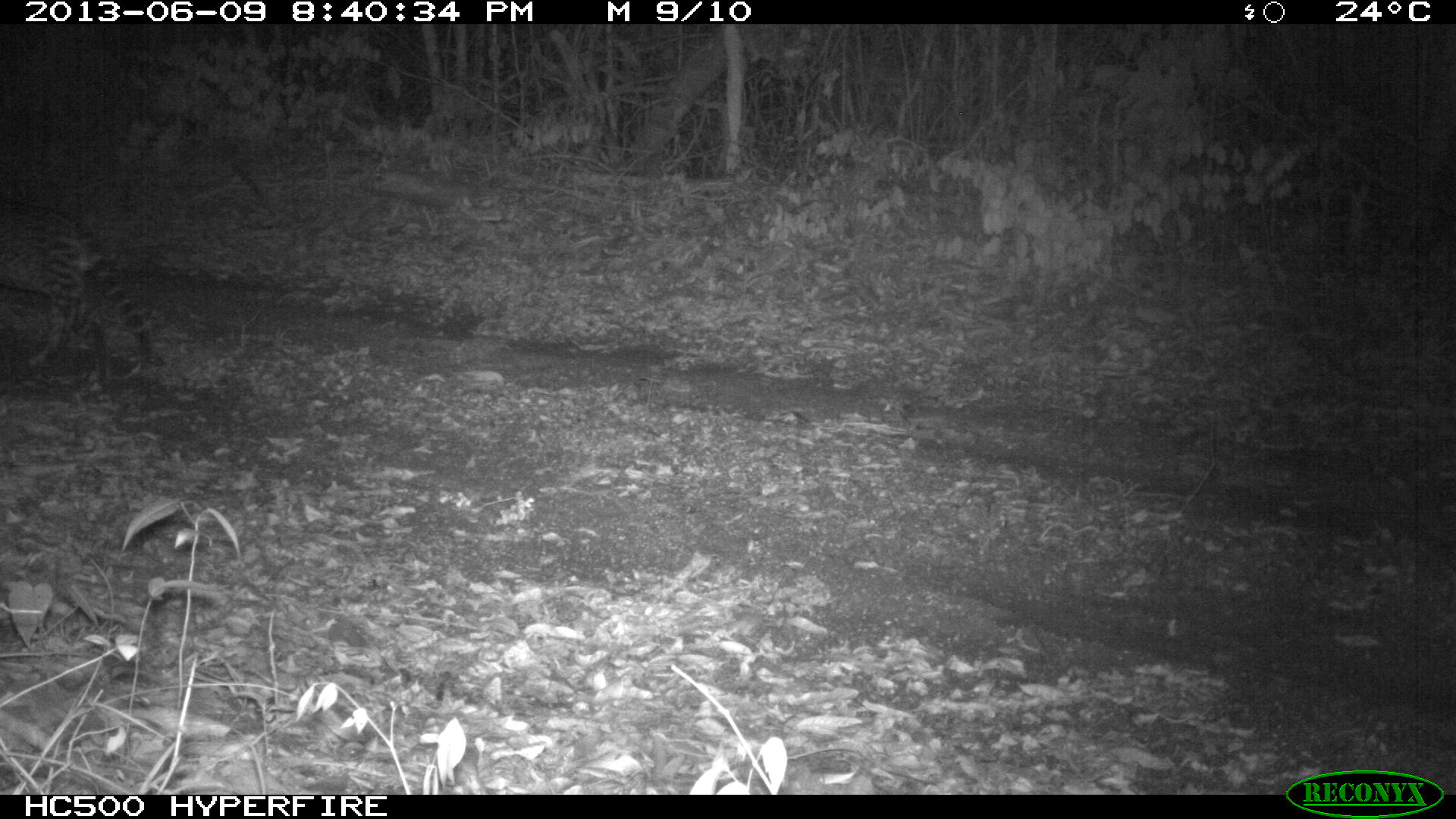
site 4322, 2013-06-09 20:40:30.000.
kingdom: Animalia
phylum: Chordata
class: Mammalia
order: Carnivora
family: Felidae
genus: Leopardus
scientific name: Leopardus pardalis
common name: ocelot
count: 1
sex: male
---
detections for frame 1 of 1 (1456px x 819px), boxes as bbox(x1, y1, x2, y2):
leopardus pardalis: bbox(0, 200, 166, 390)